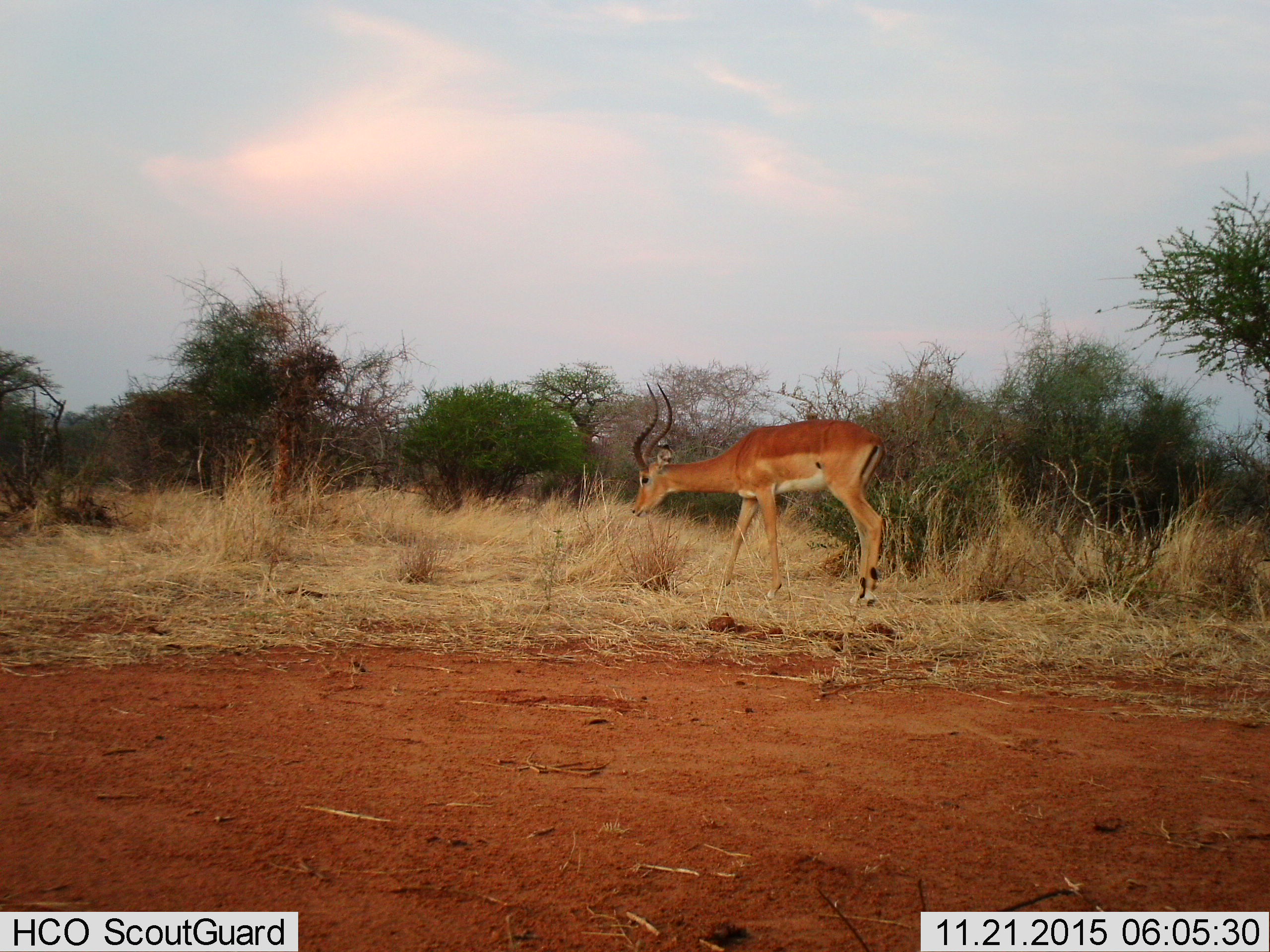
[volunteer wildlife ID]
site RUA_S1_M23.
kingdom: Animalia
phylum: Chordata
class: Mammalia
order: Artiodactyla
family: Bovidae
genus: Aepyceros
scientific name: Aepyceros melampus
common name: impala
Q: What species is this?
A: Impala (Aepyceros melampus).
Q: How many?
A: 1.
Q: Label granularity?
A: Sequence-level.